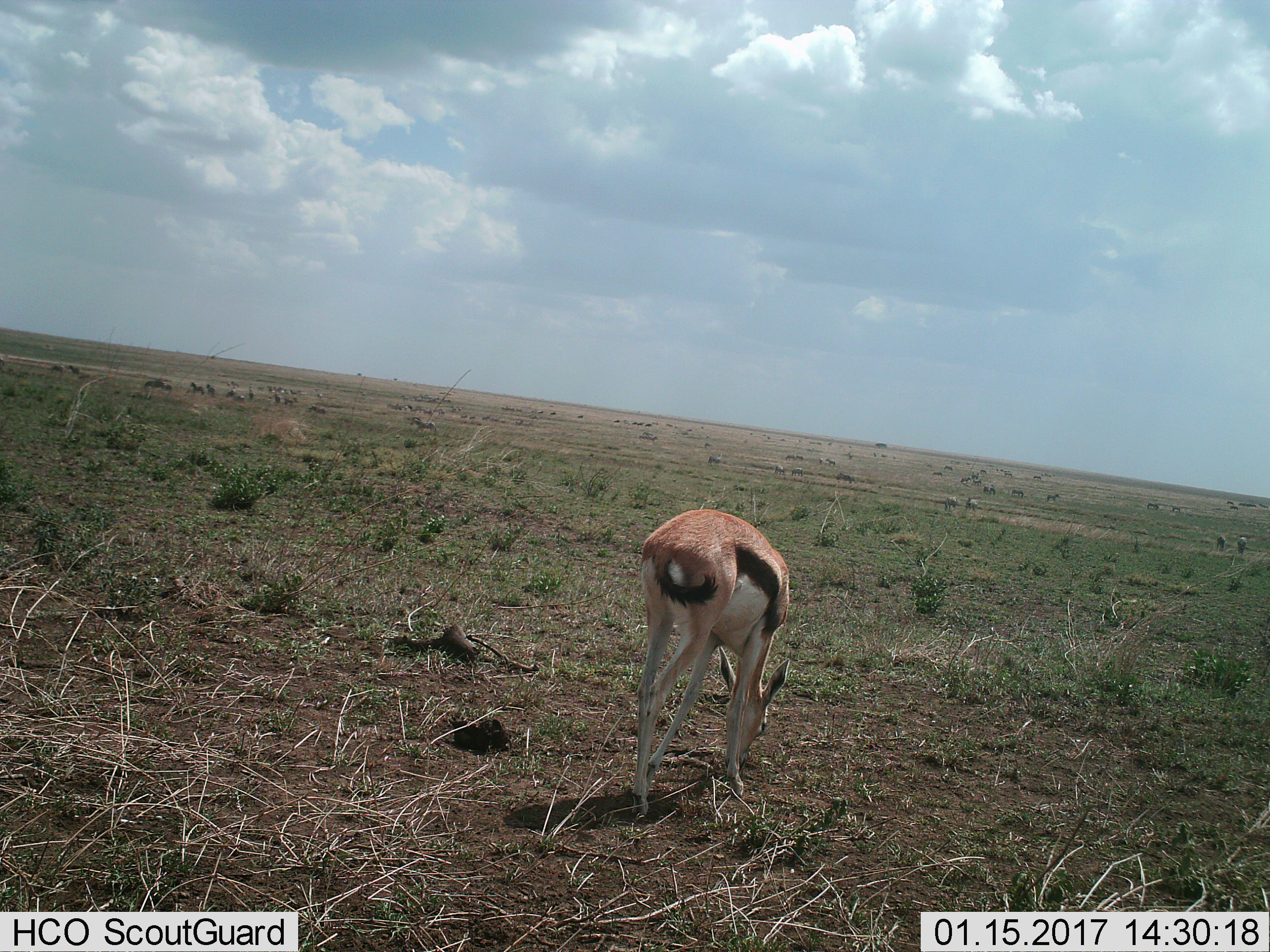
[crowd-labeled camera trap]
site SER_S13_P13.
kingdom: Animalia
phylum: Chordata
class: Mammalia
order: Artiodactyla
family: Bovidae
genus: Eudorcas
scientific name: Eudorcas thomsonii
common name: thomson's gazelle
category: gazellethomsons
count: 1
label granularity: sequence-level